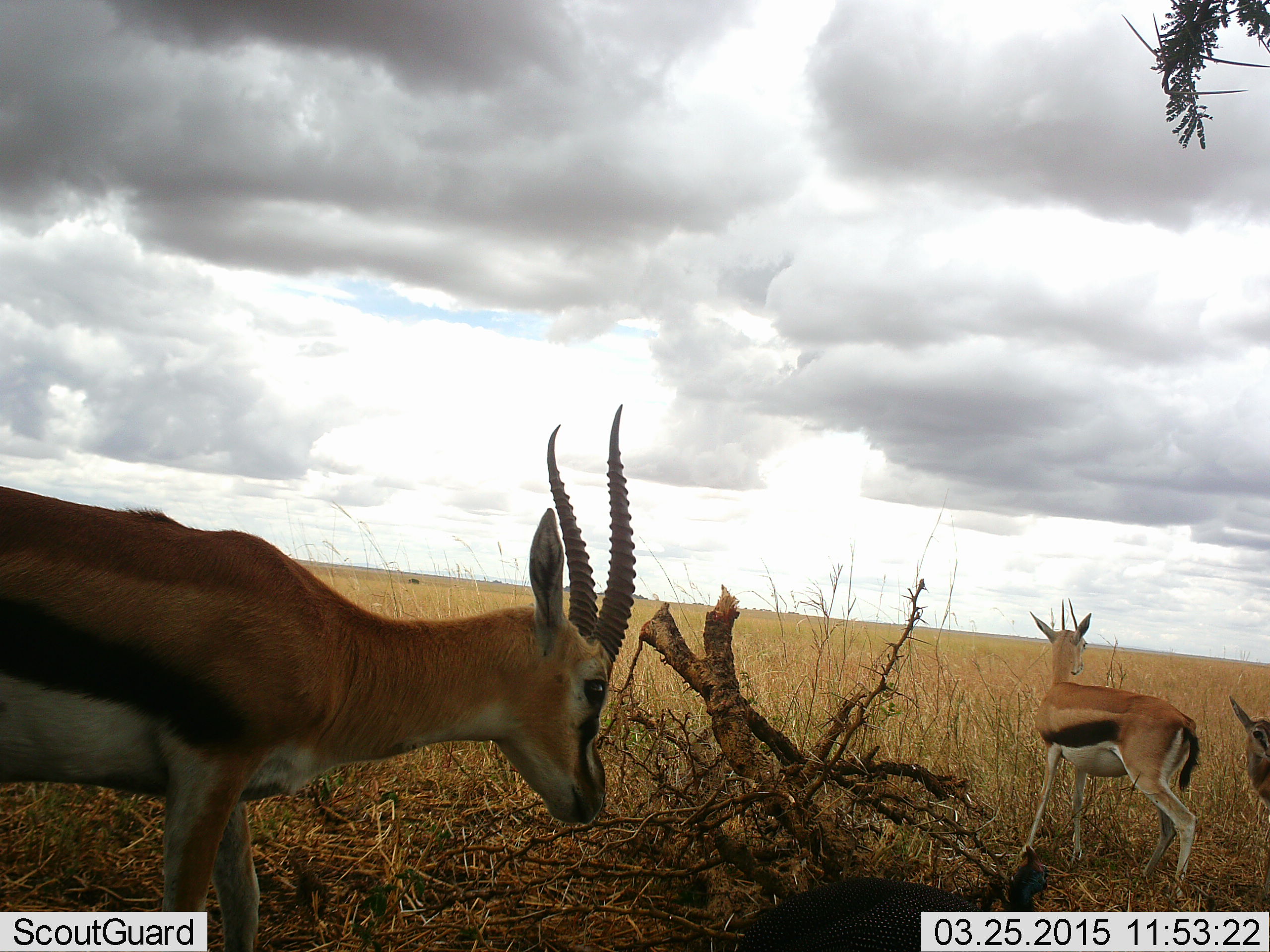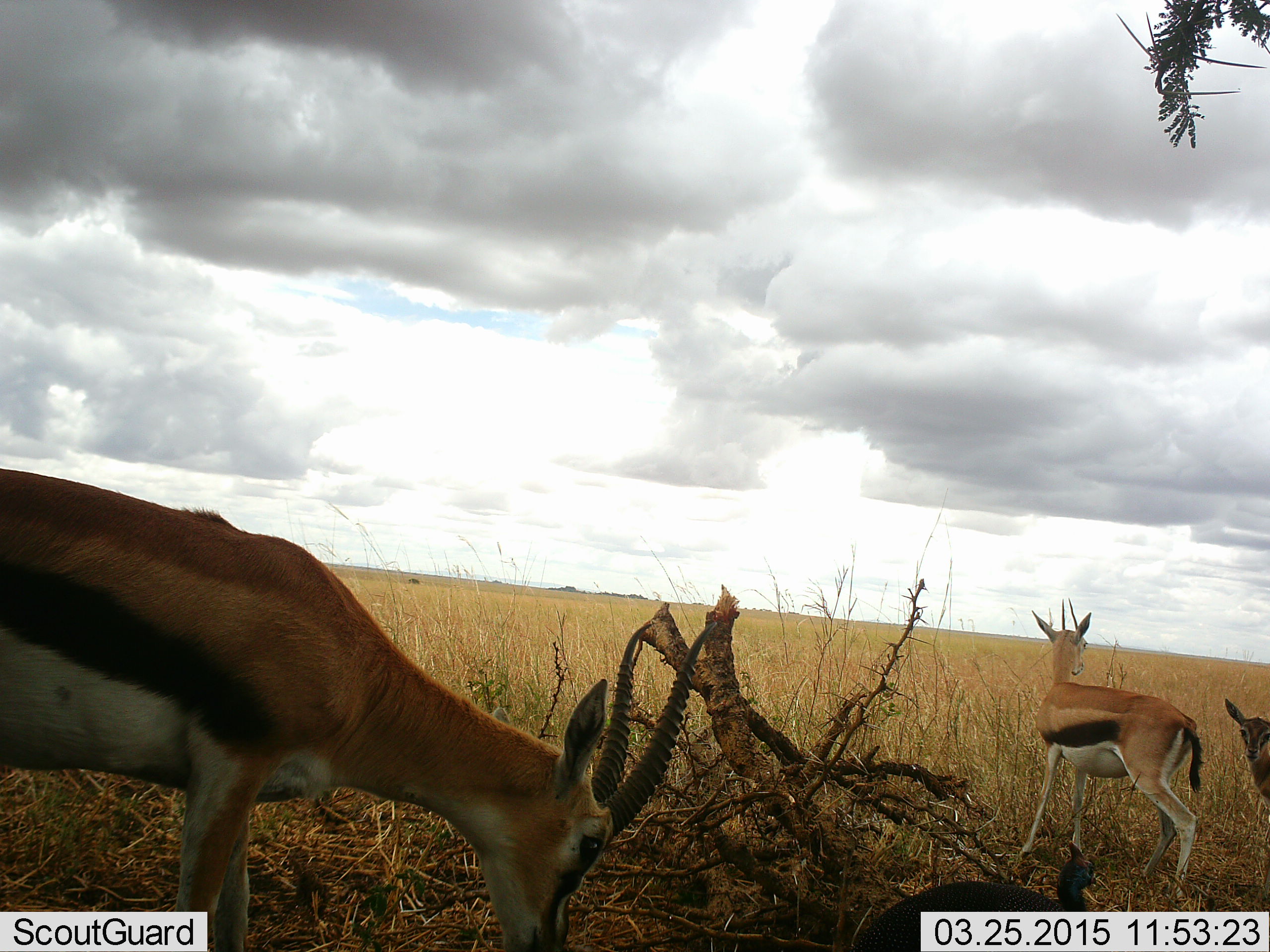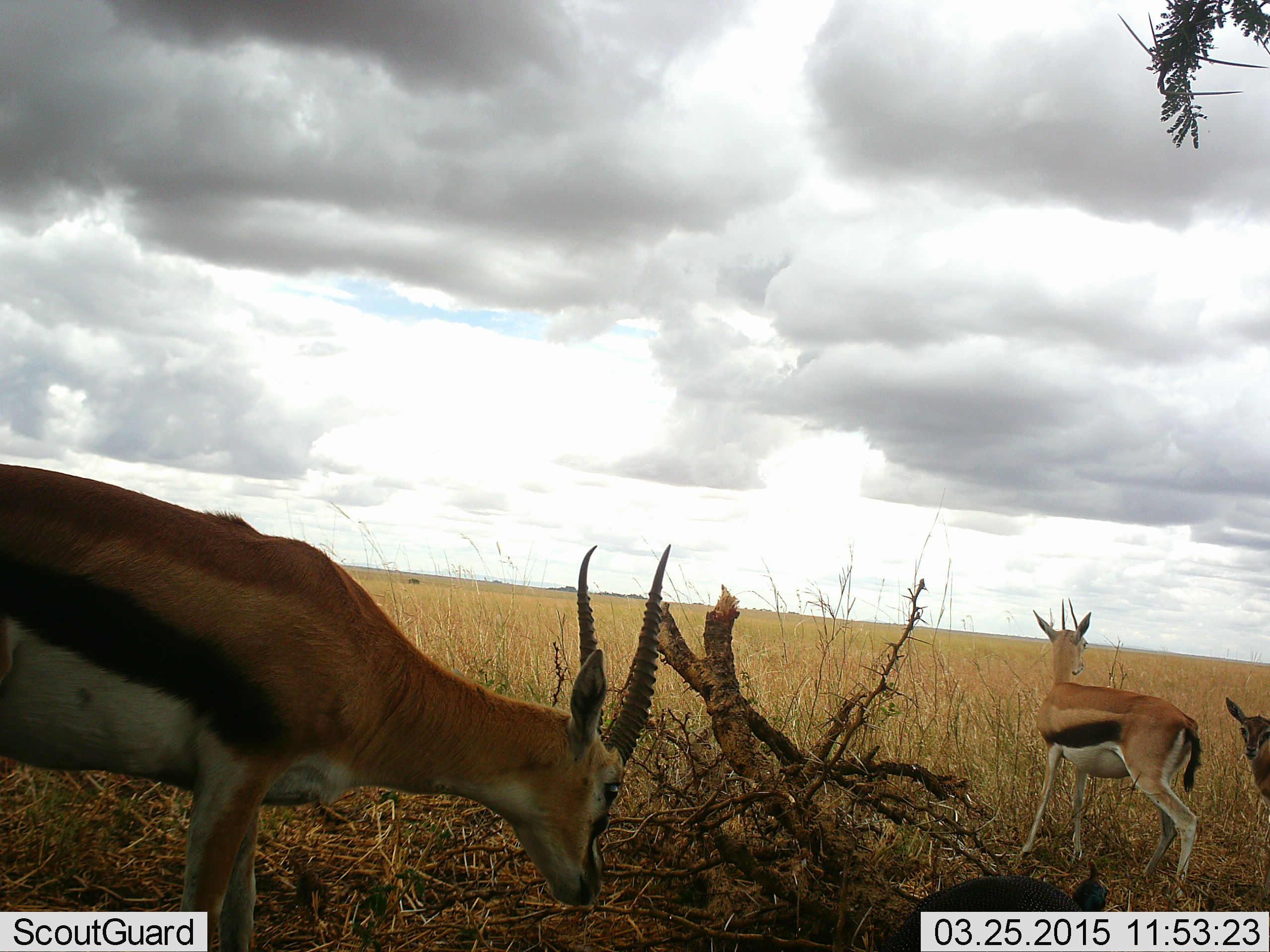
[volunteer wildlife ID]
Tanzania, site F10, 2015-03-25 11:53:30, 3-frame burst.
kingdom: Animalia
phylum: Chordata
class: Mammalia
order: Artiodactyla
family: Bovidae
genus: Eudorcas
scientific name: Eudorcas thomsonii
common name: thomson's gazelle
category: gazellethomsons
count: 3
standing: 95%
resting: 5%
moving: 5%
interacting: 0%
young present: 47%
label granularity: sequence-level